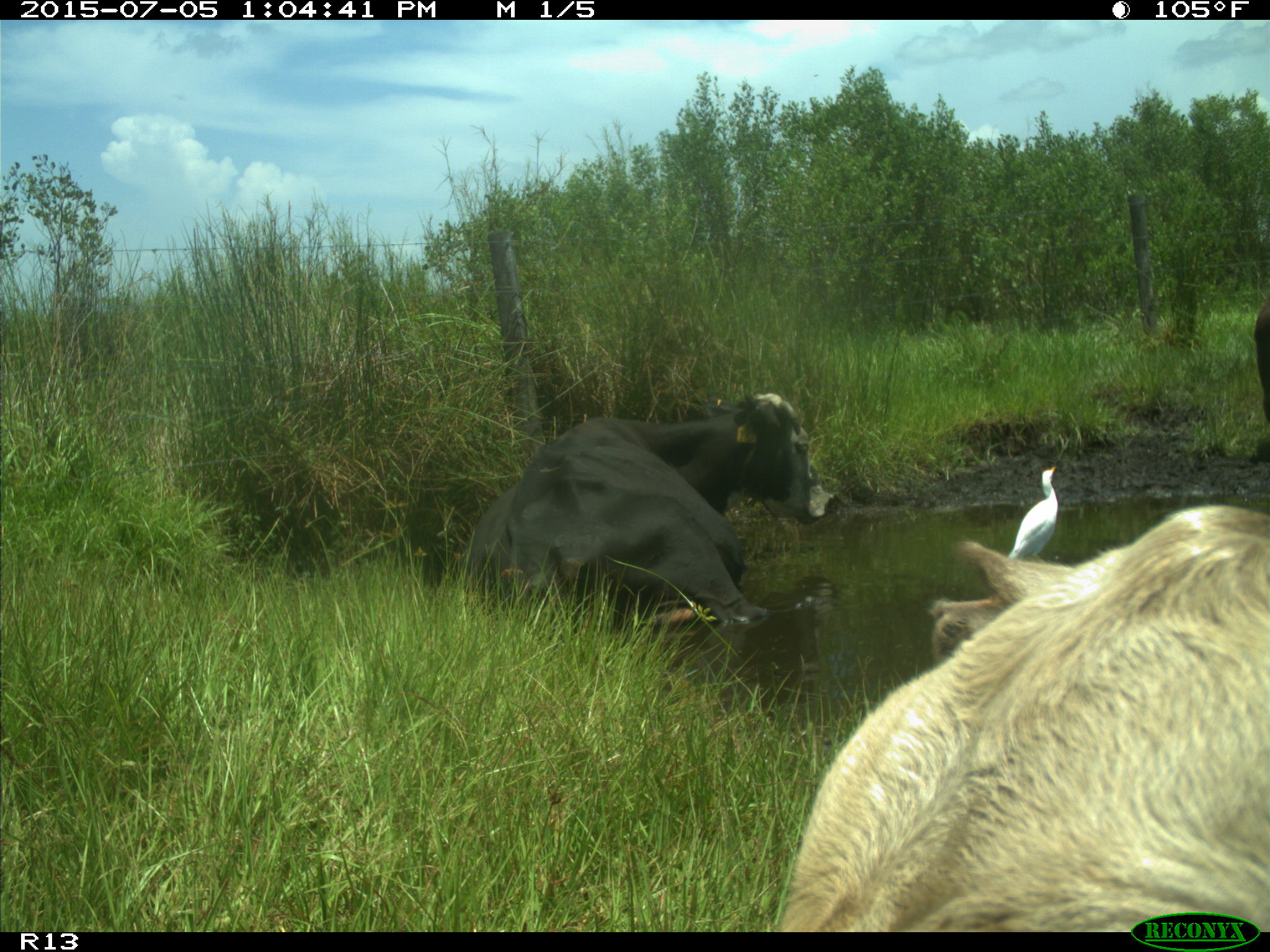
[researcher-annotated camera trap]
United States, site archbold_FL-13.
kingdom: Animalia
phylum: Chordata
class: Mammalia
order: Artiodactyla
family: Bovidae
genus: Bos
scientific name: Bos taurus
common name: domestic cow